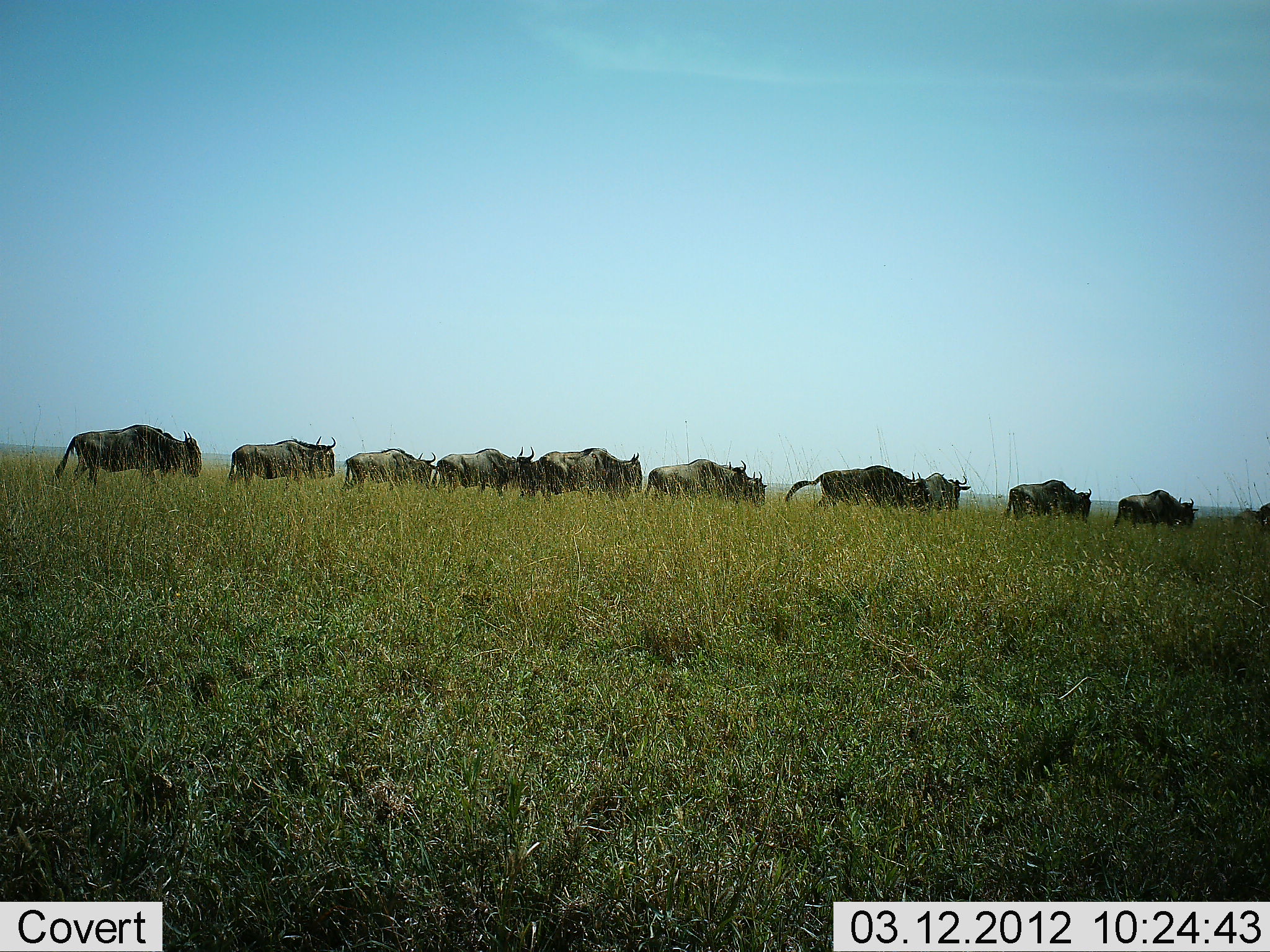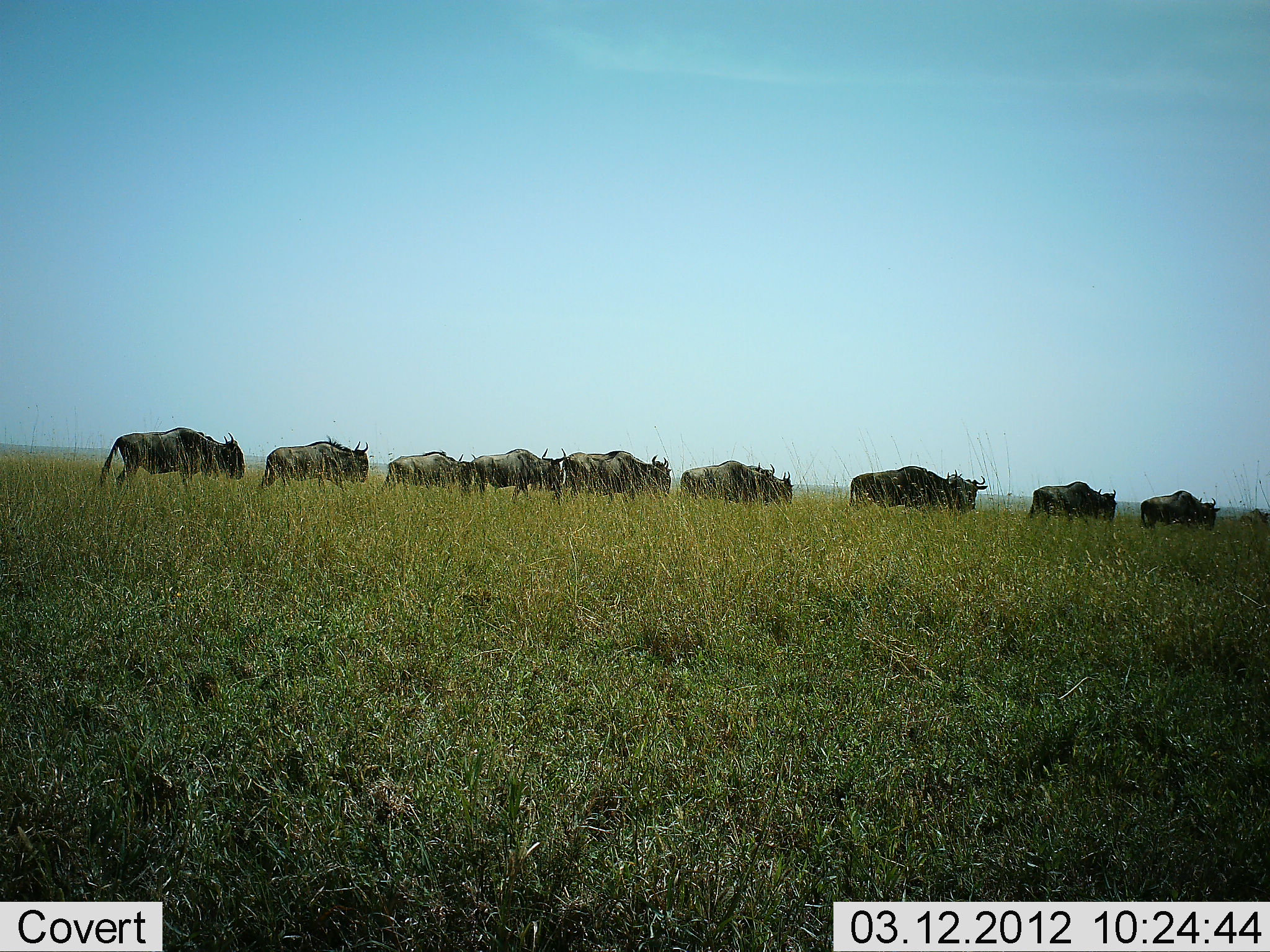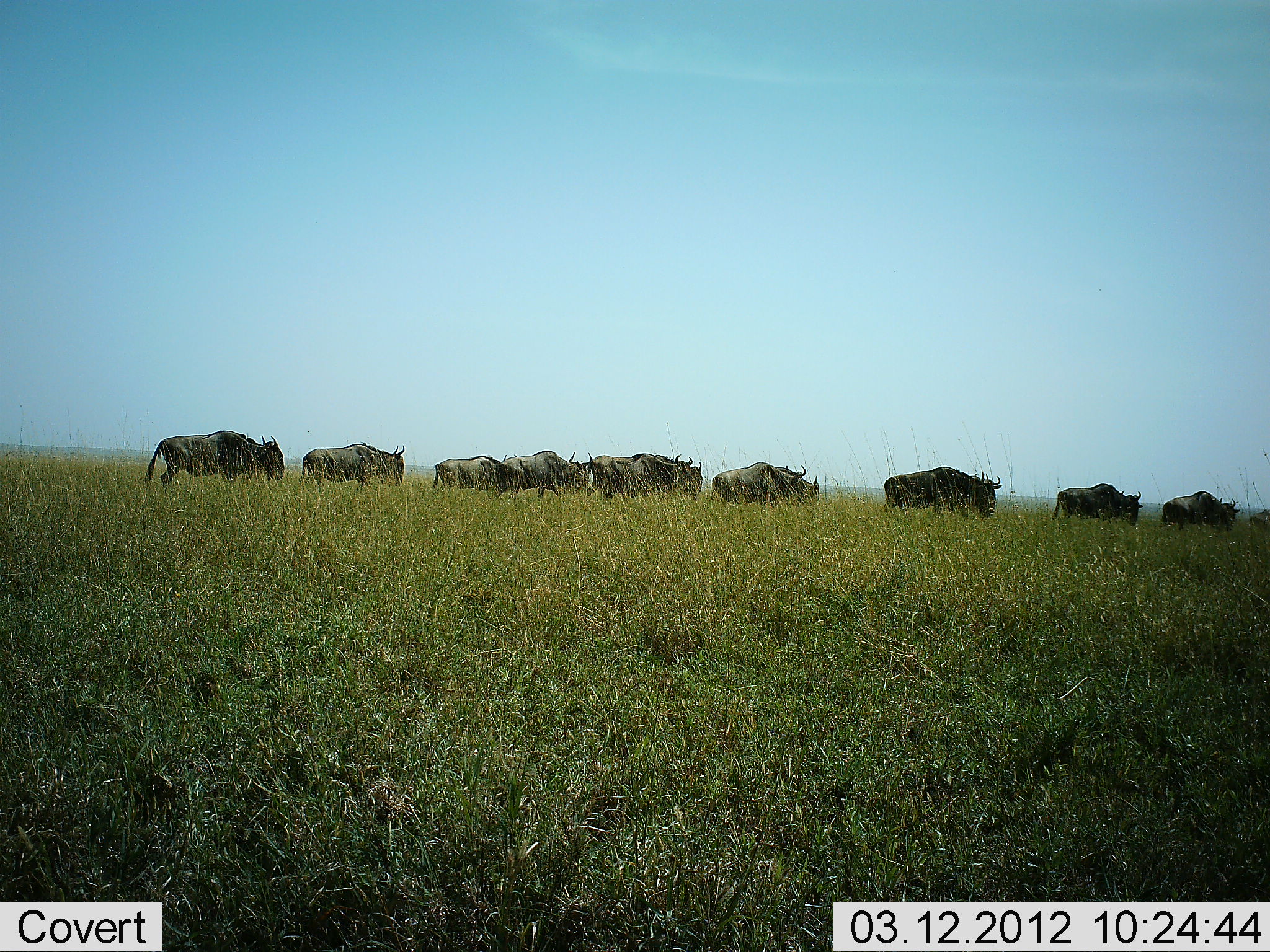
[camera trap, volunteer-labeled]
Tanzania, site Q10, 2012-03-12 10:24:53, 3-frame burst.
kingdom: Animalia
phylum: Chordata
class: Mammalia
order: Artiodactyla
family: Bovidae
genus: Connochaetes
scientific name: Connochaetes taurinus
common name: blue wildebeest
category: wildebeest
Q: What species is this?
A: Wildebeest (blue wildebeest) (Connochaetes taurinus).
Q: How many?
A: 11-50.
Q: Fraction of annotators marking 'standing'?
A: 4%.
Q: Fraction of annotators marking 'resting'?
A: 0%.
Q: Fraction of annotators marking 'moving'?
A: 100%.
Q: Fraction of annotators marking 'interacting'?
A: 0%.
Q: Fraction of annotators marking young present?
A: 0%.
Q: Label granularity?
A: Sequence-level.